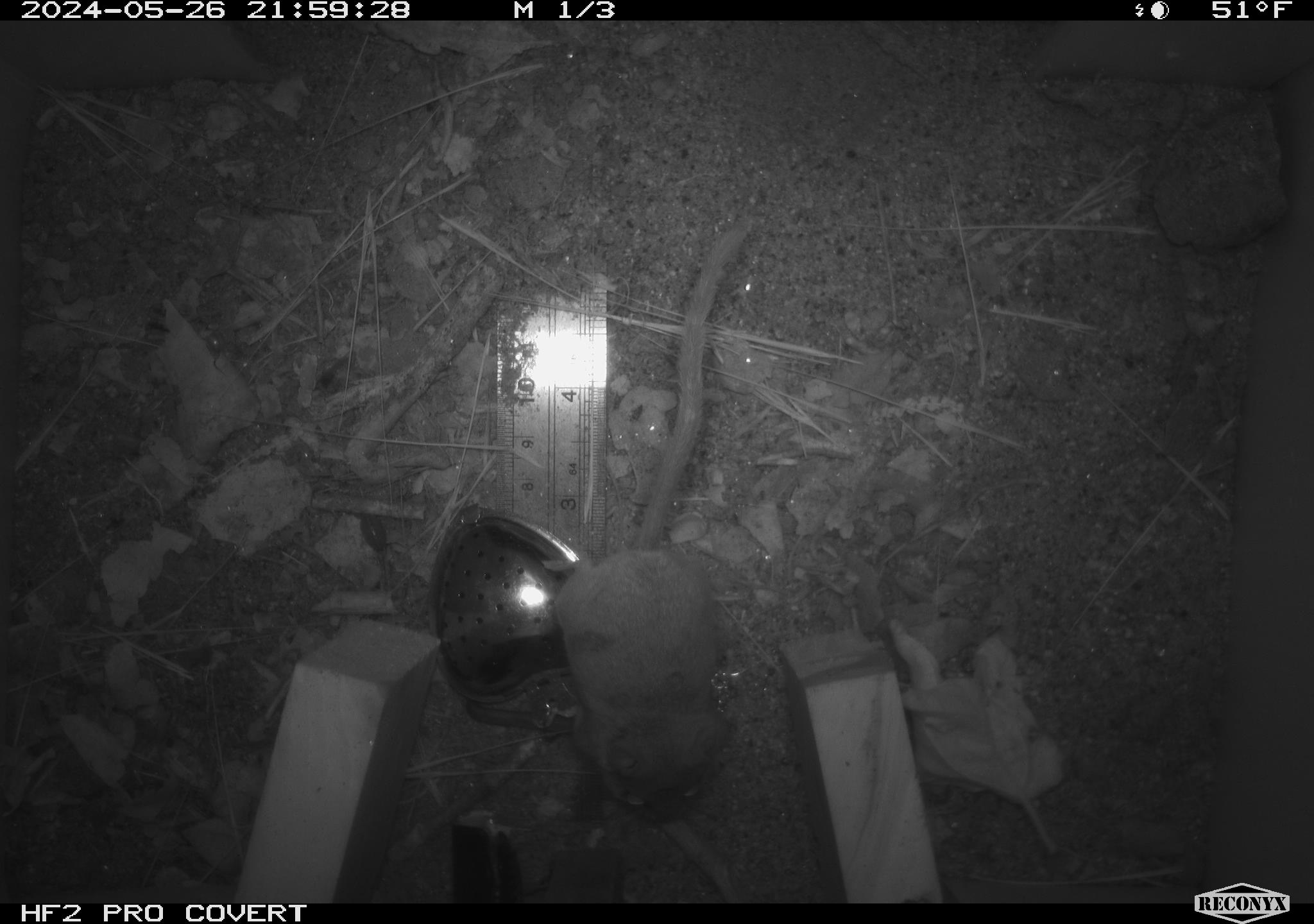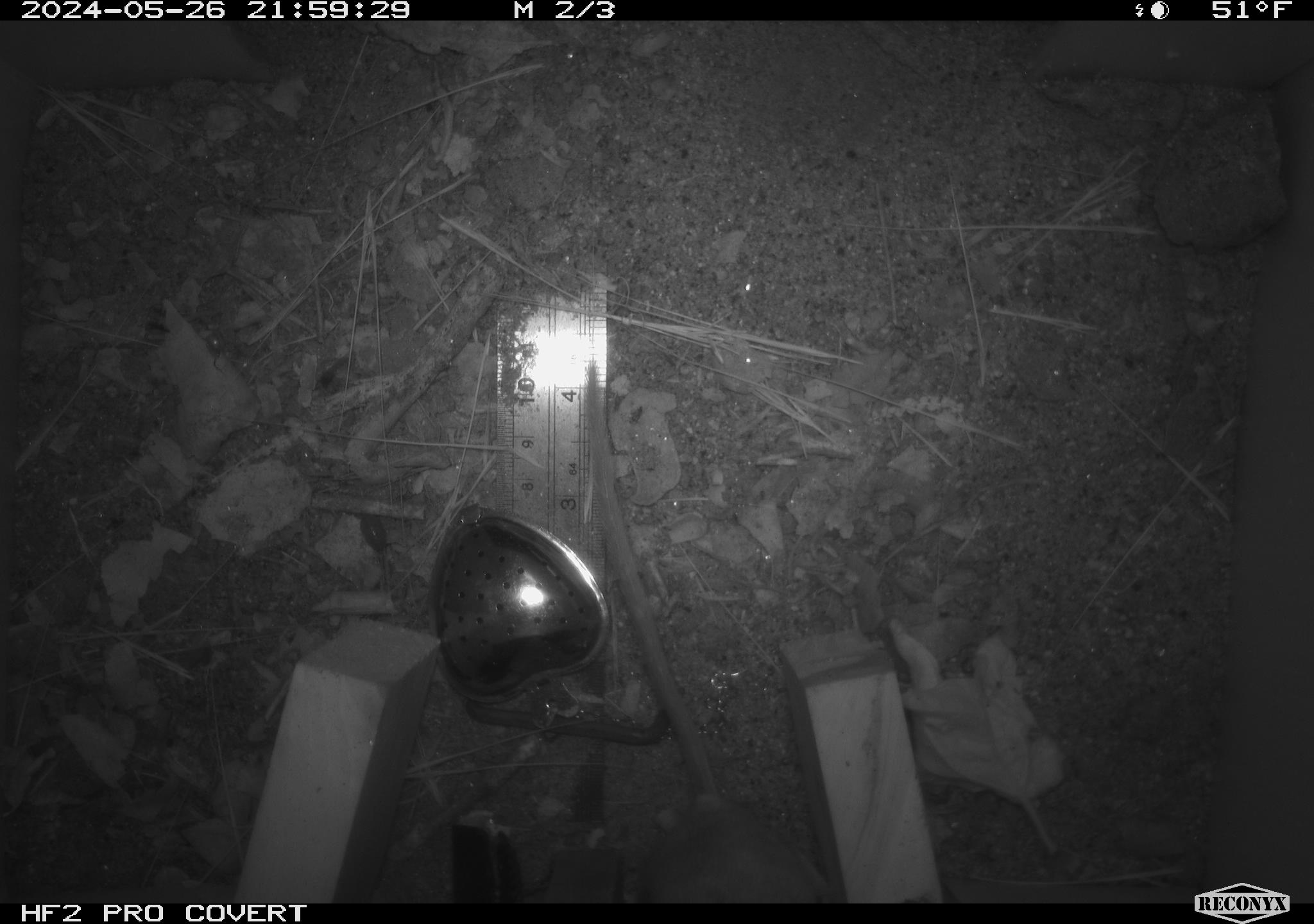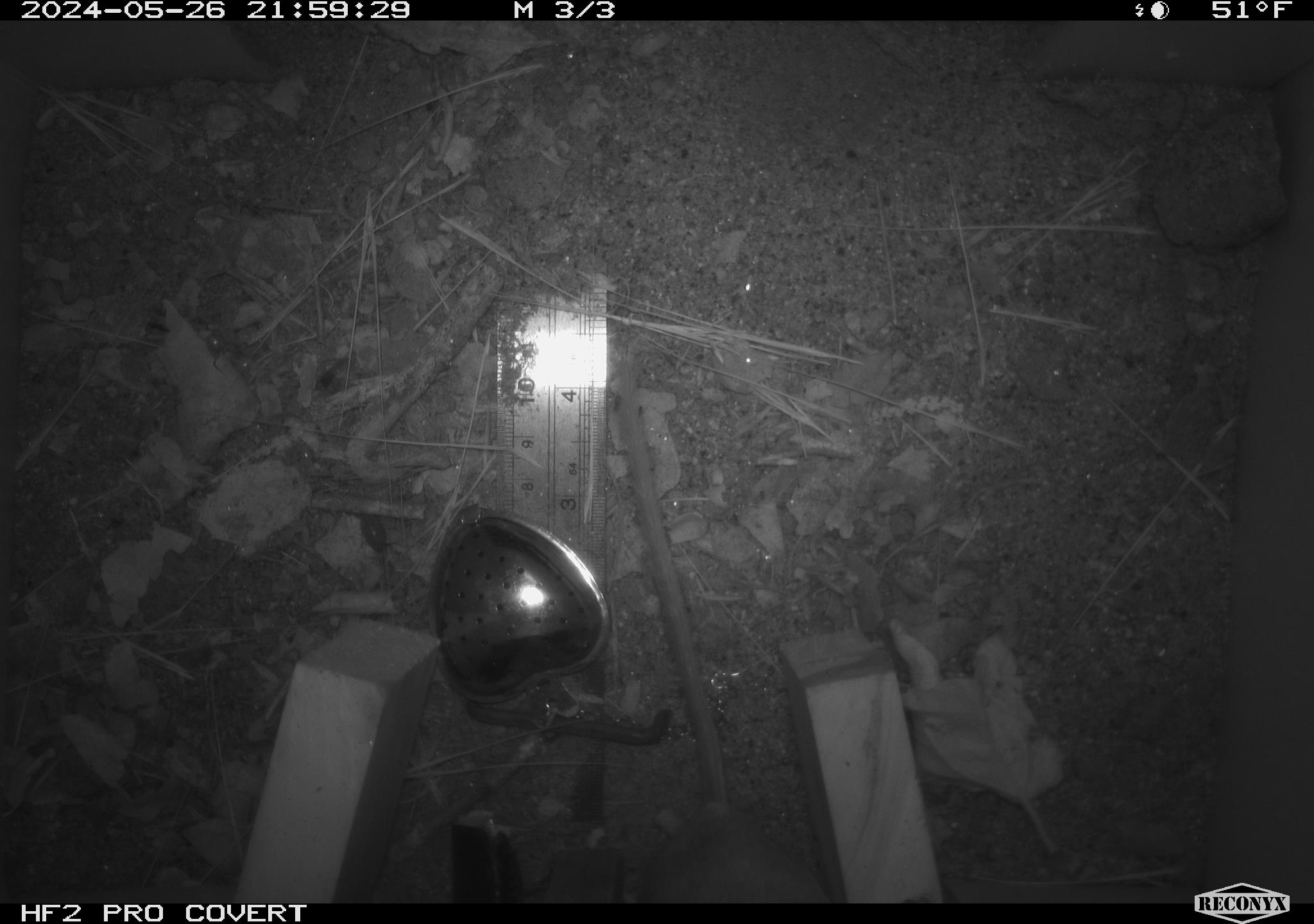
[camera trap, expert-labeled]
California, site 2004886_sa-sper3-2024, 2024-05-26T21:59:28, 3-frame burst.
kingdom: Animalia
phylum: Chordata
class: Mammalia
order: Rodentia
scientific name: Rodentia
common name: mouse species